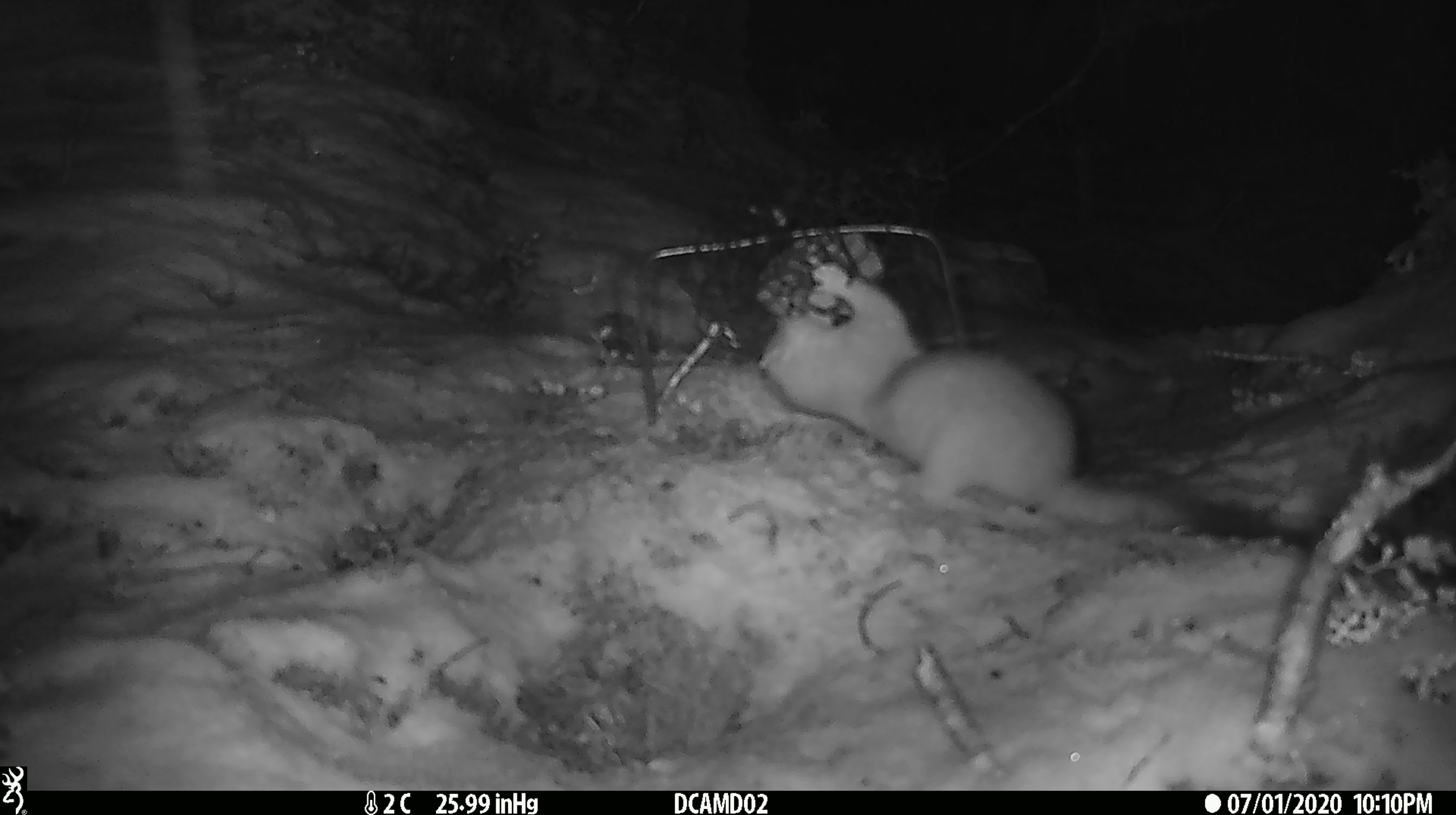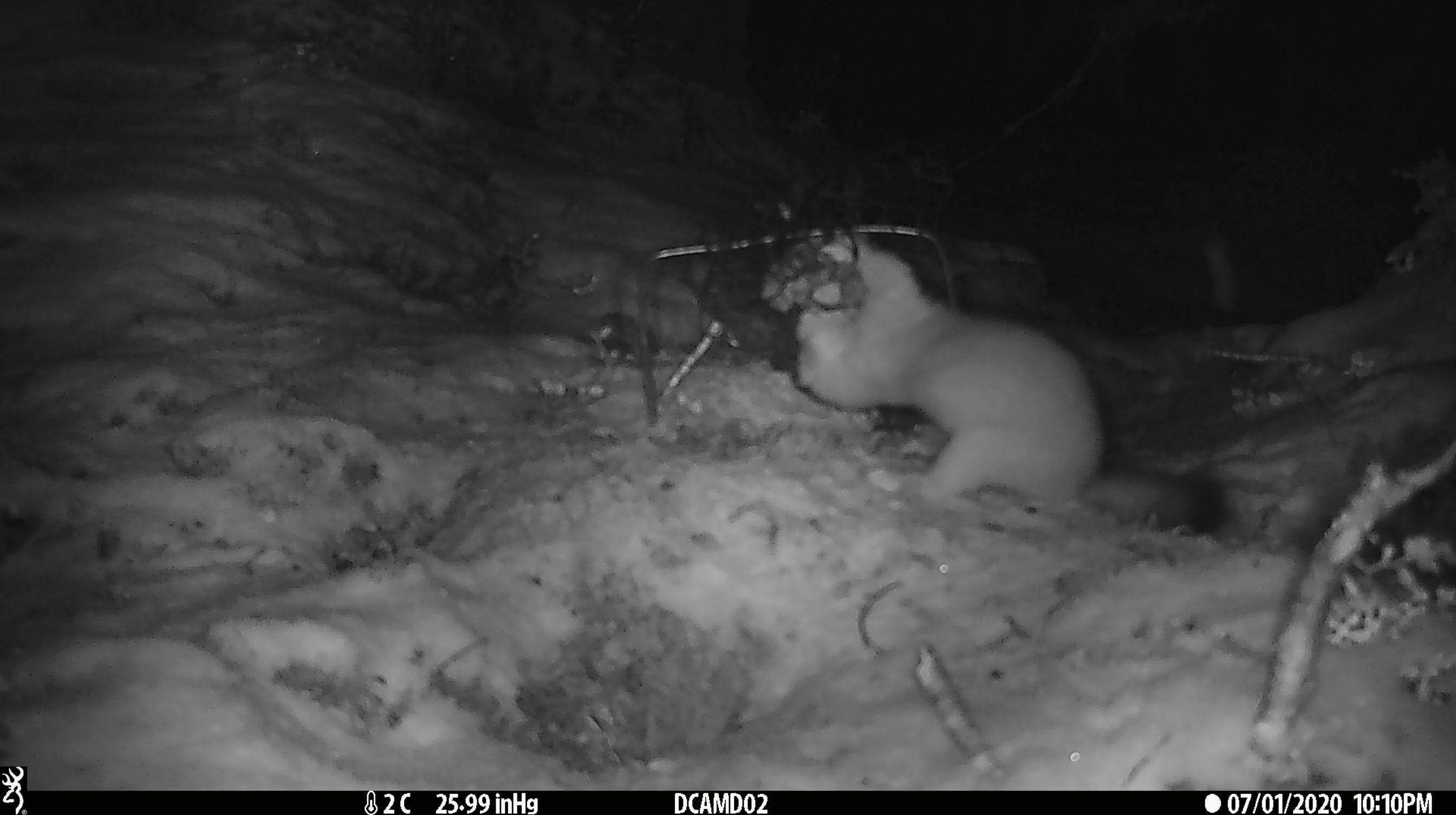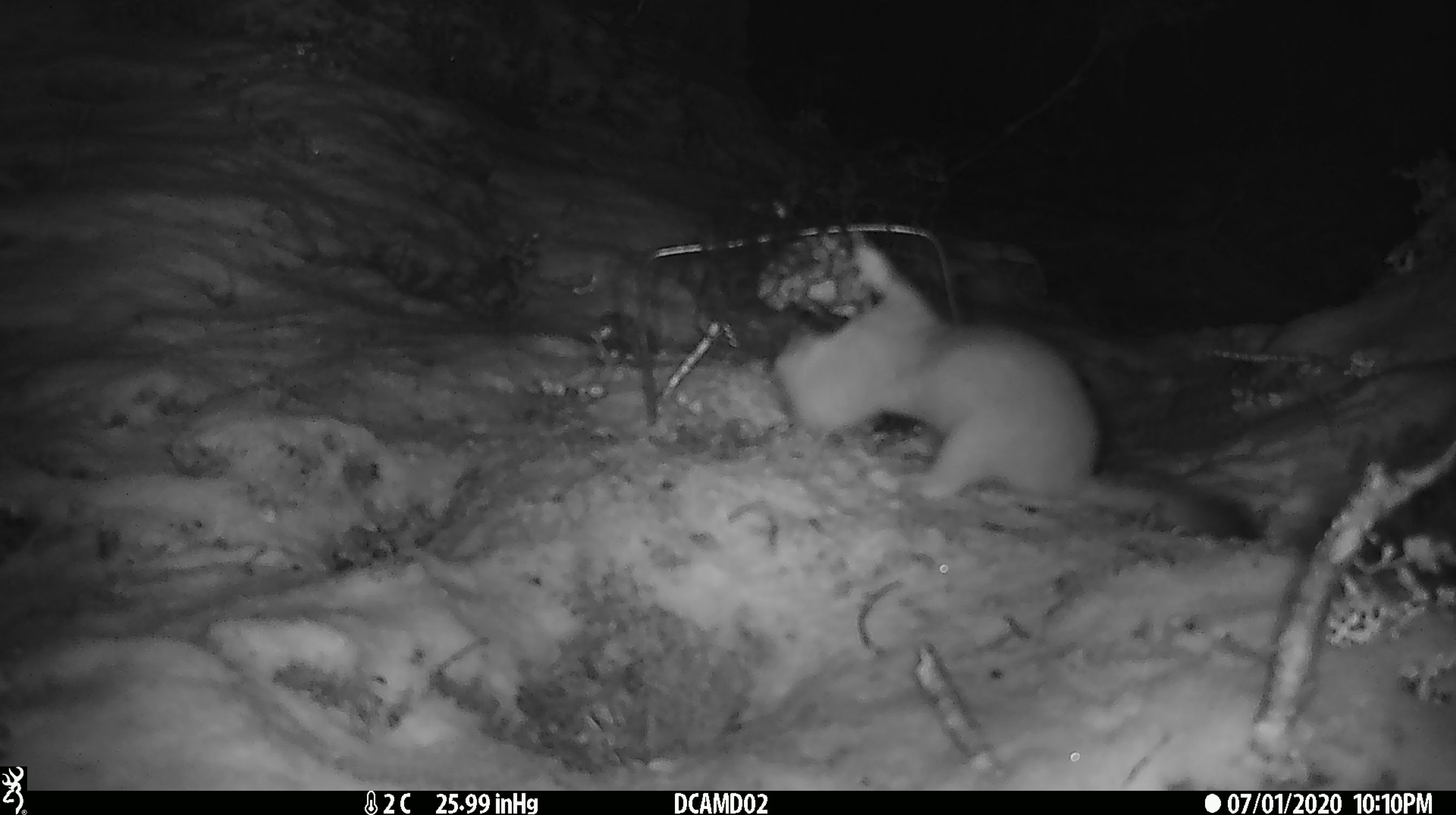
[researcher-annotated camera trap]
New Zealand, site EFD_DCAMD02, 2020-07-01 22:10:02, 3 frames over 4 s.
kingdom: Animalia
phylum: Chordata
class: Mammalia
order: Carnivora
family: Mustelidae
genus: Mustela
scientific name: Mustela erminea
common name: stoat